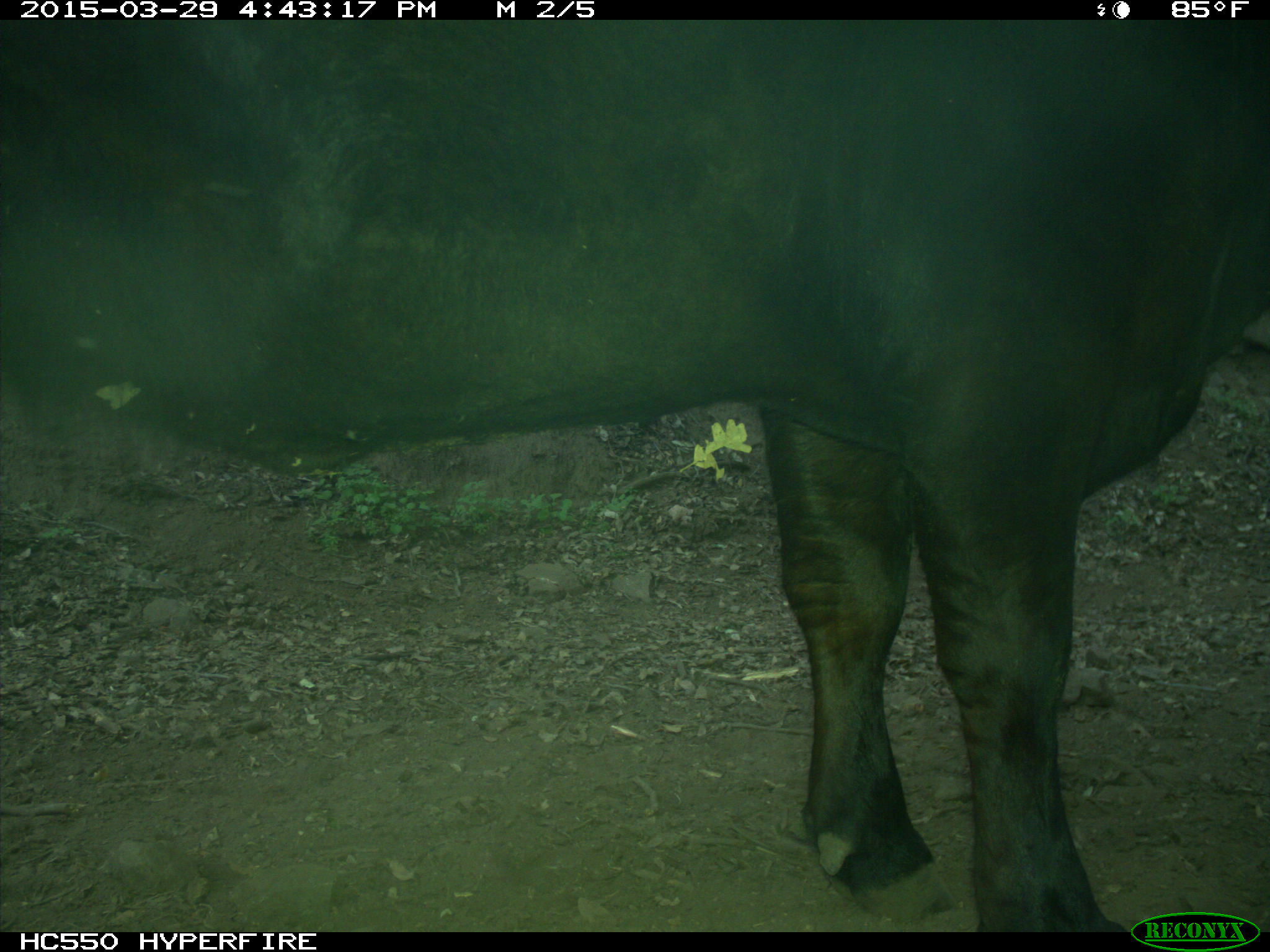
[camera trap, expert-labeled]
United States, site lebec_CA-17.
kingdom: Animalia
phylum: Chordata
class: Mammalia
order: Artiodactyla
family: Bovidae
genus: Bos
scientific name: Bos taurus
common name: domestic cow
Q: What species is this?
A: Bos taurus (domestic cow).